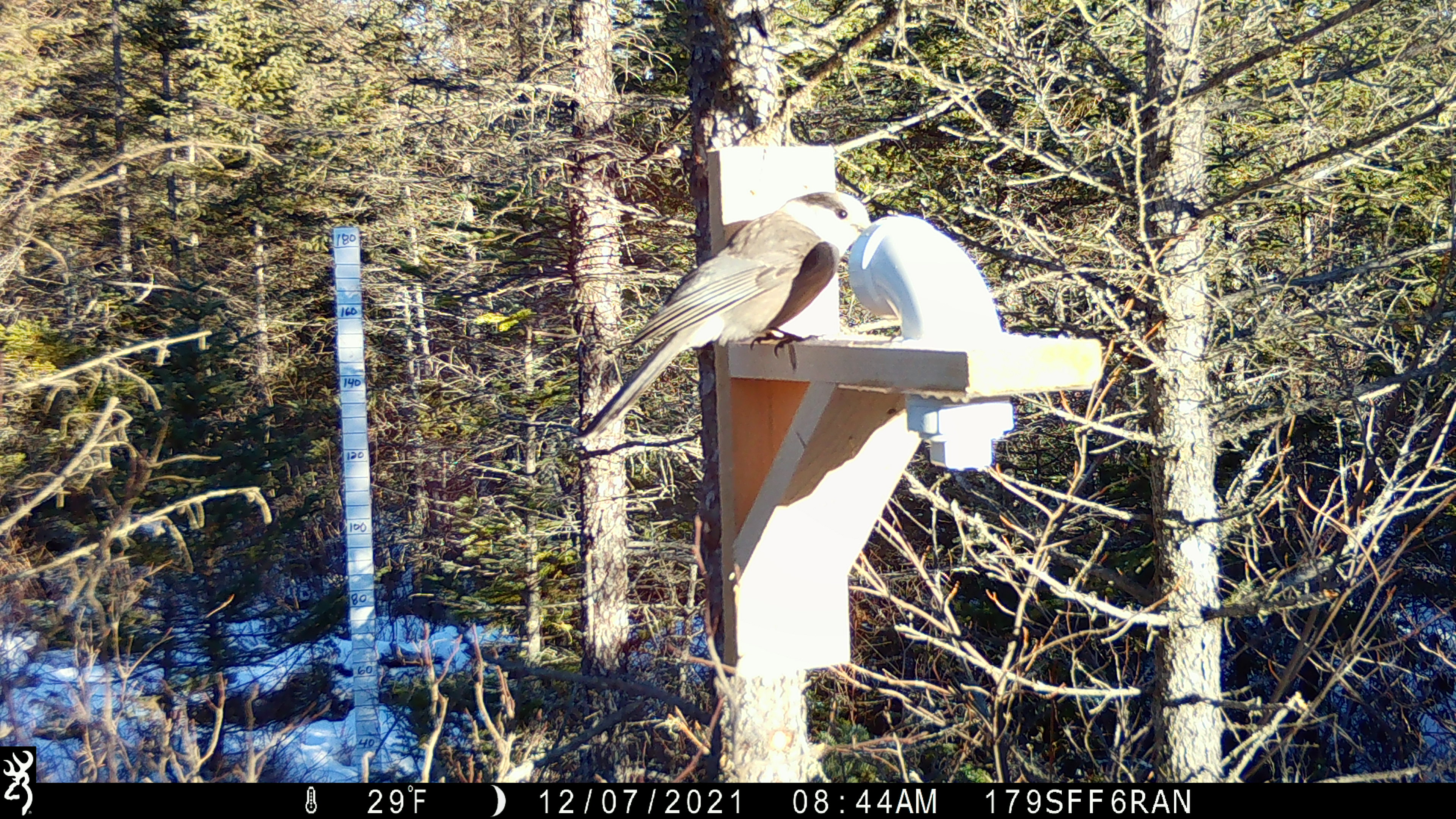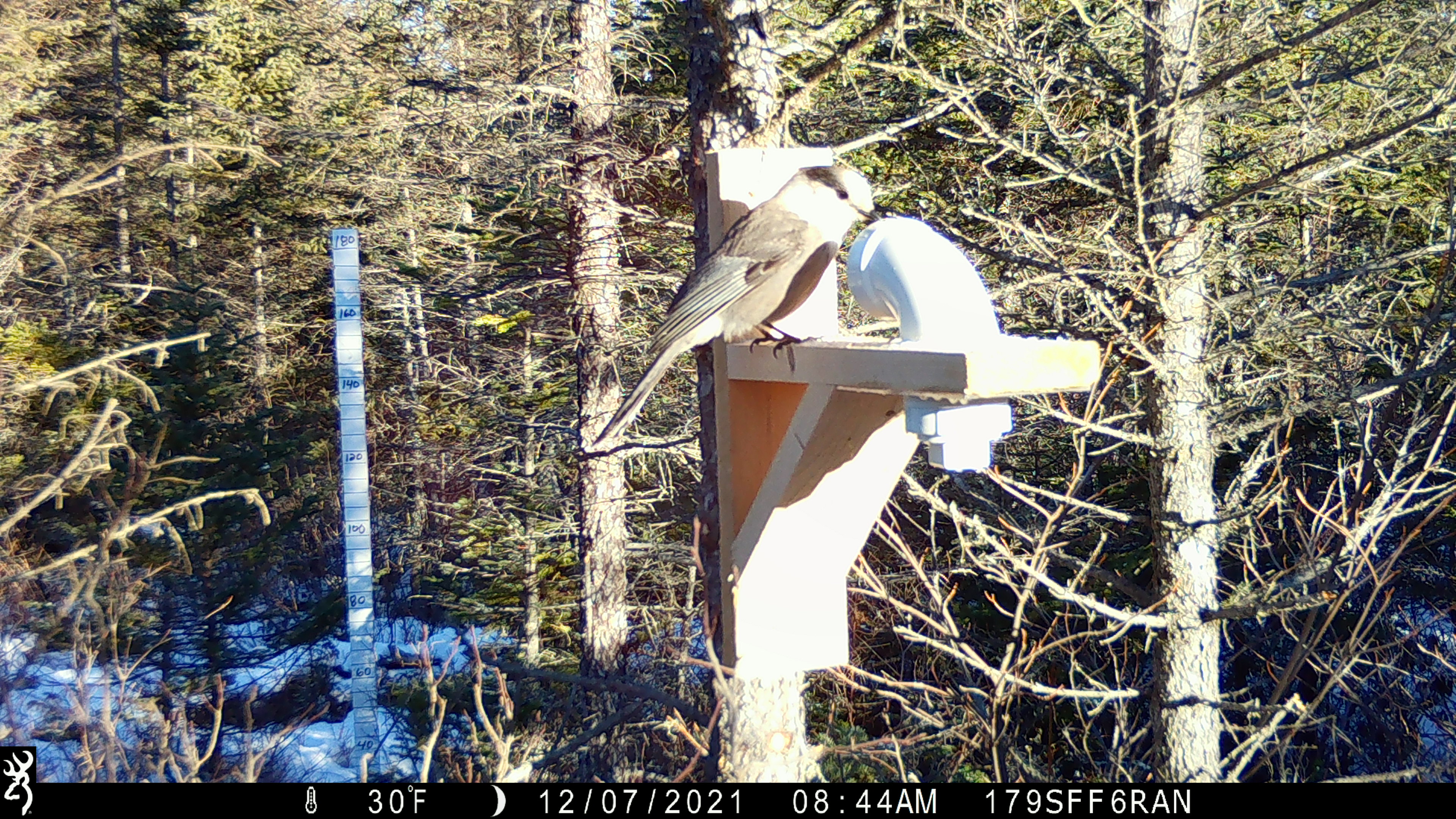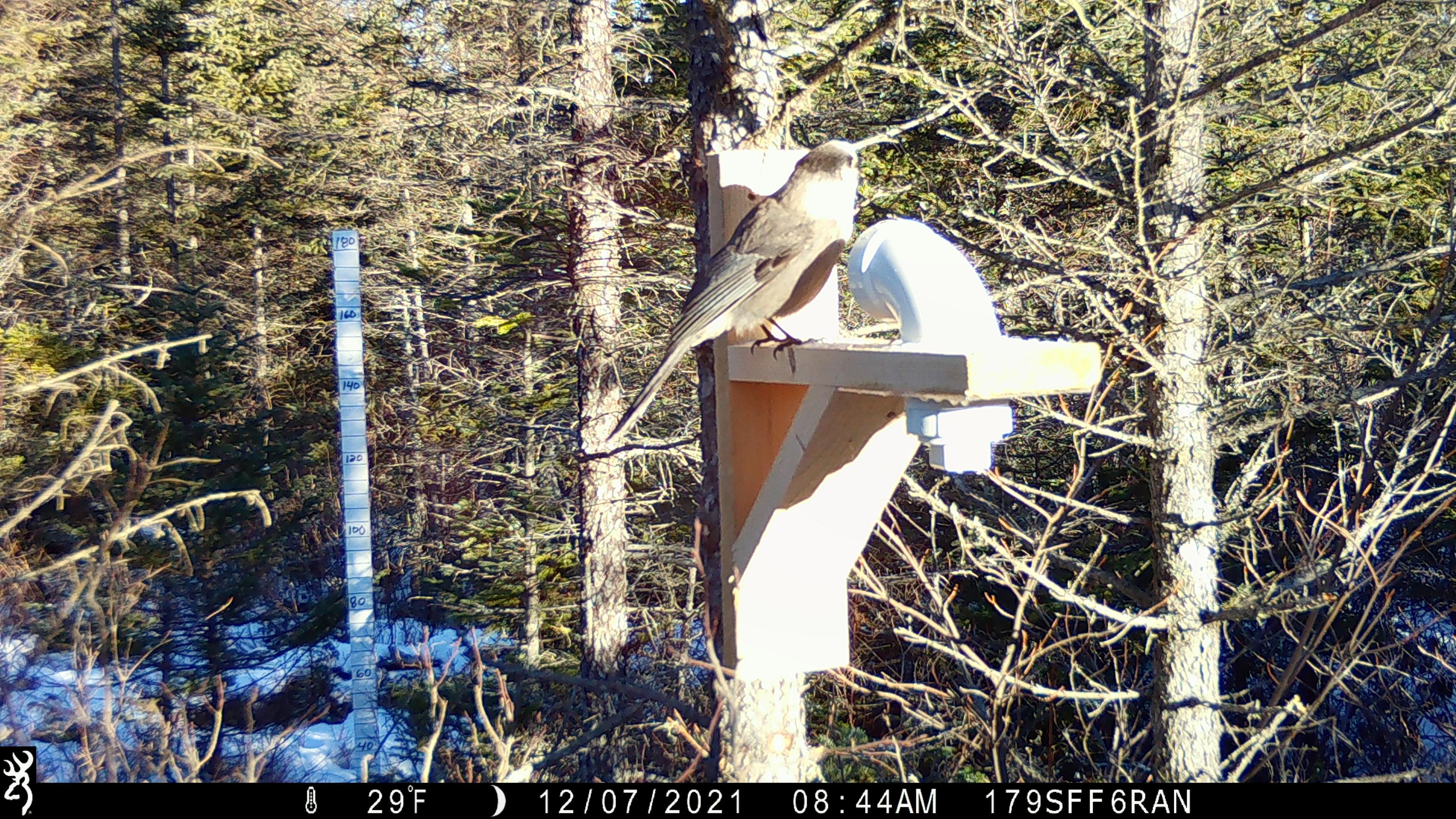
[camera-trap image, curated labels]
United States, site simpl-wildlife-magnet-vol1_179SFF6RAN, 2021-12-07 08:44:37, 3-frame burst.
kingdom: Animalia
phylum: Chordata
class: Aves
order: Passeriformes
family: Corvidae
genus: Perisoreus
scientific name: Perisoreus canadensis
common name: canada jay